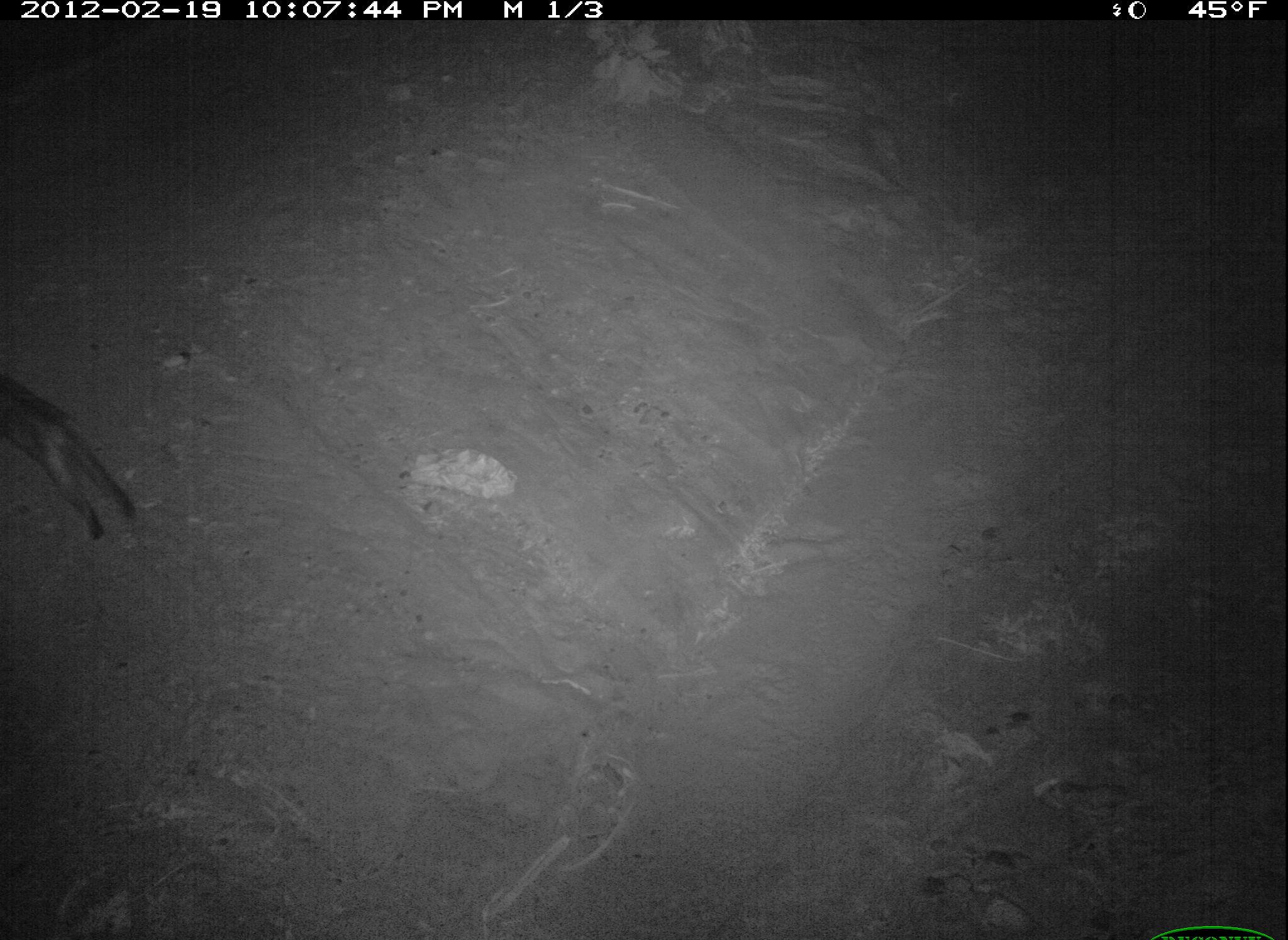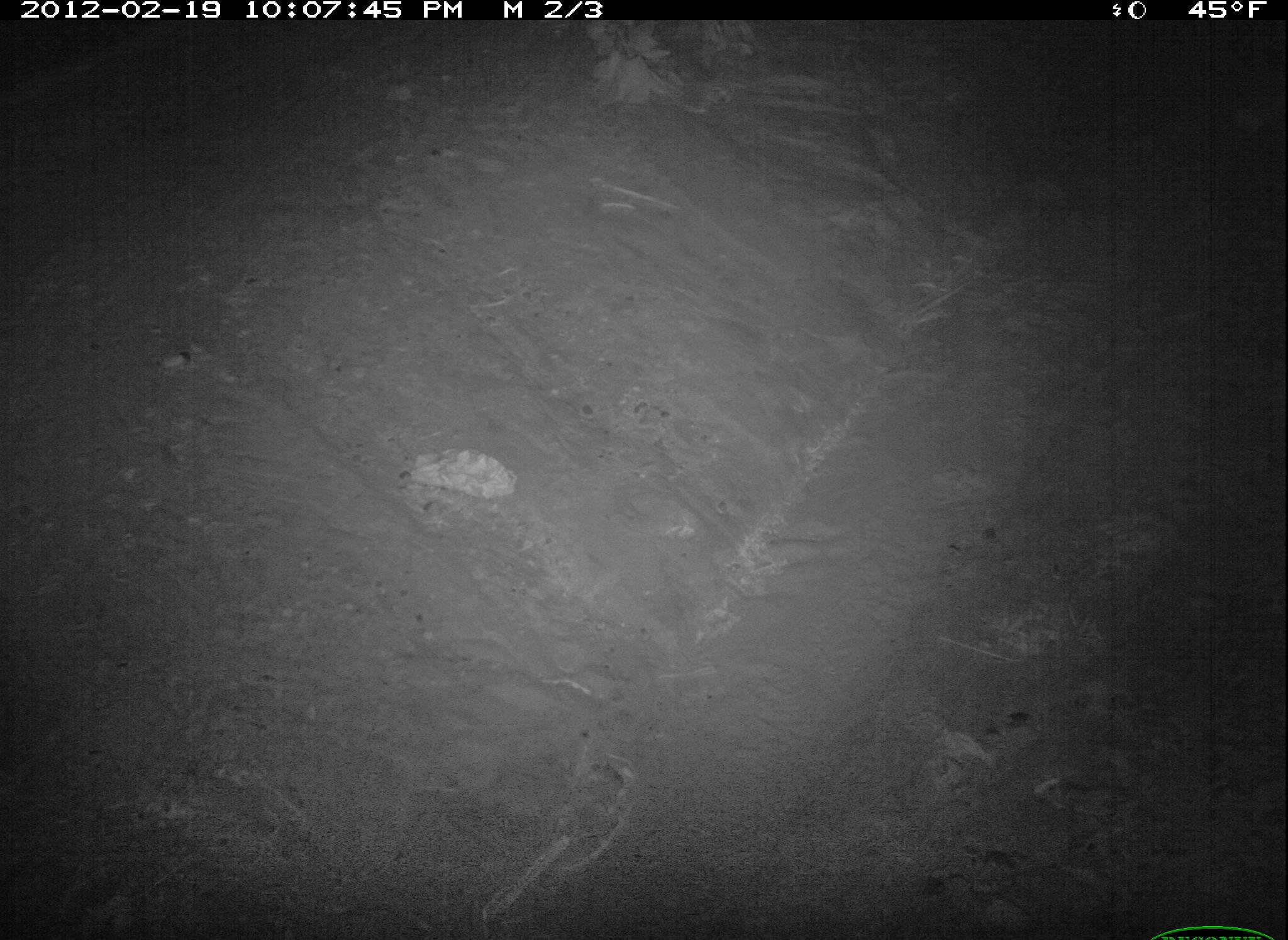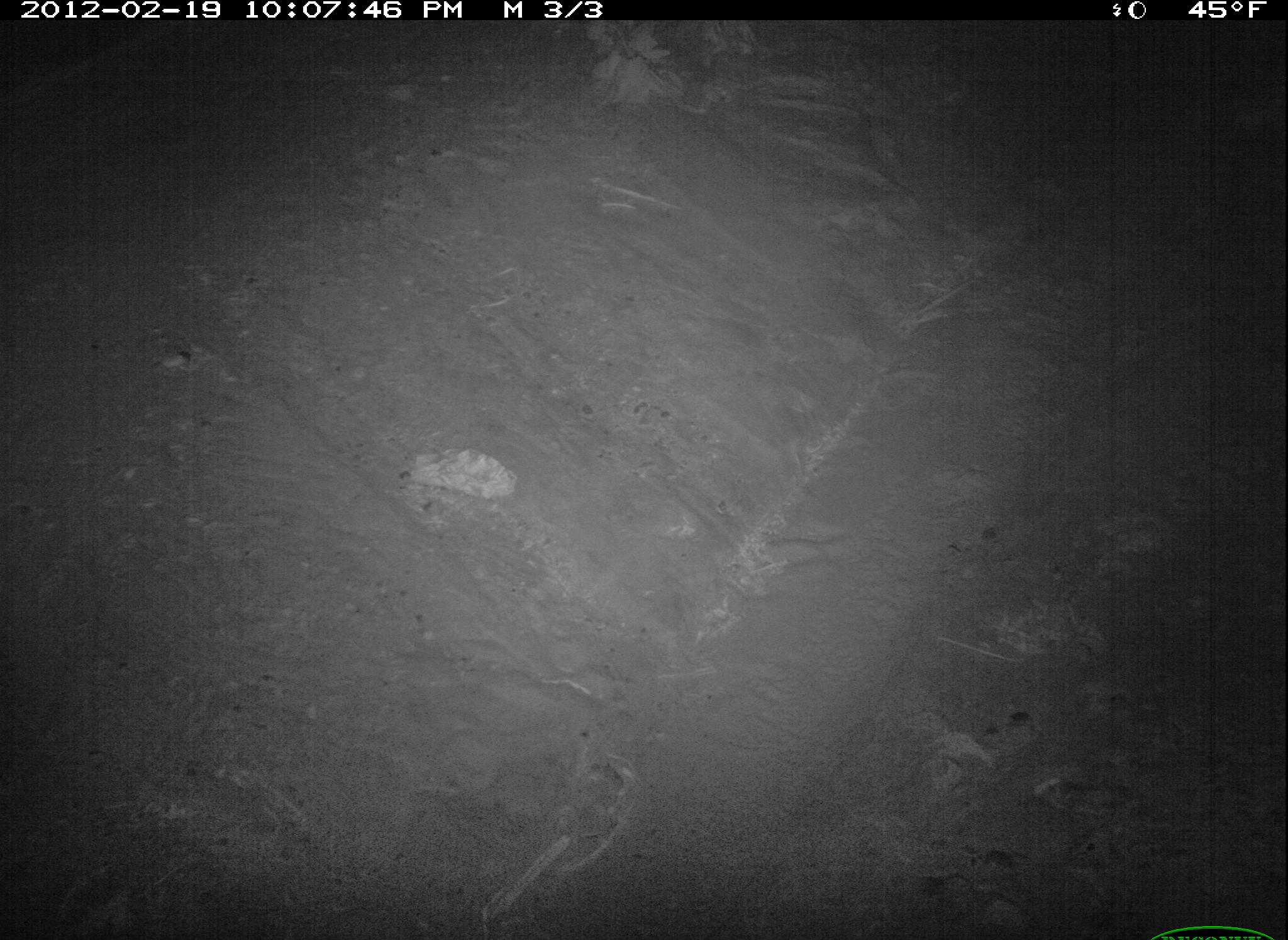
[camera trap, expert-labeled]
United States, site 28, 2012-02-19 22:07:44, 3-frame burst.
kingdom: Animalia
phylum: Chordata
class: Mammalia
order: Carnivora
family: Felidae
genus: Felis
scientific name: Felis catus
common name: cat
Cat (Felis catus).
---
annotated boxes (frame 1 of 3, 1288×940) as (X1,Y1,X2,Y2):
cat: (2,354,156,552)